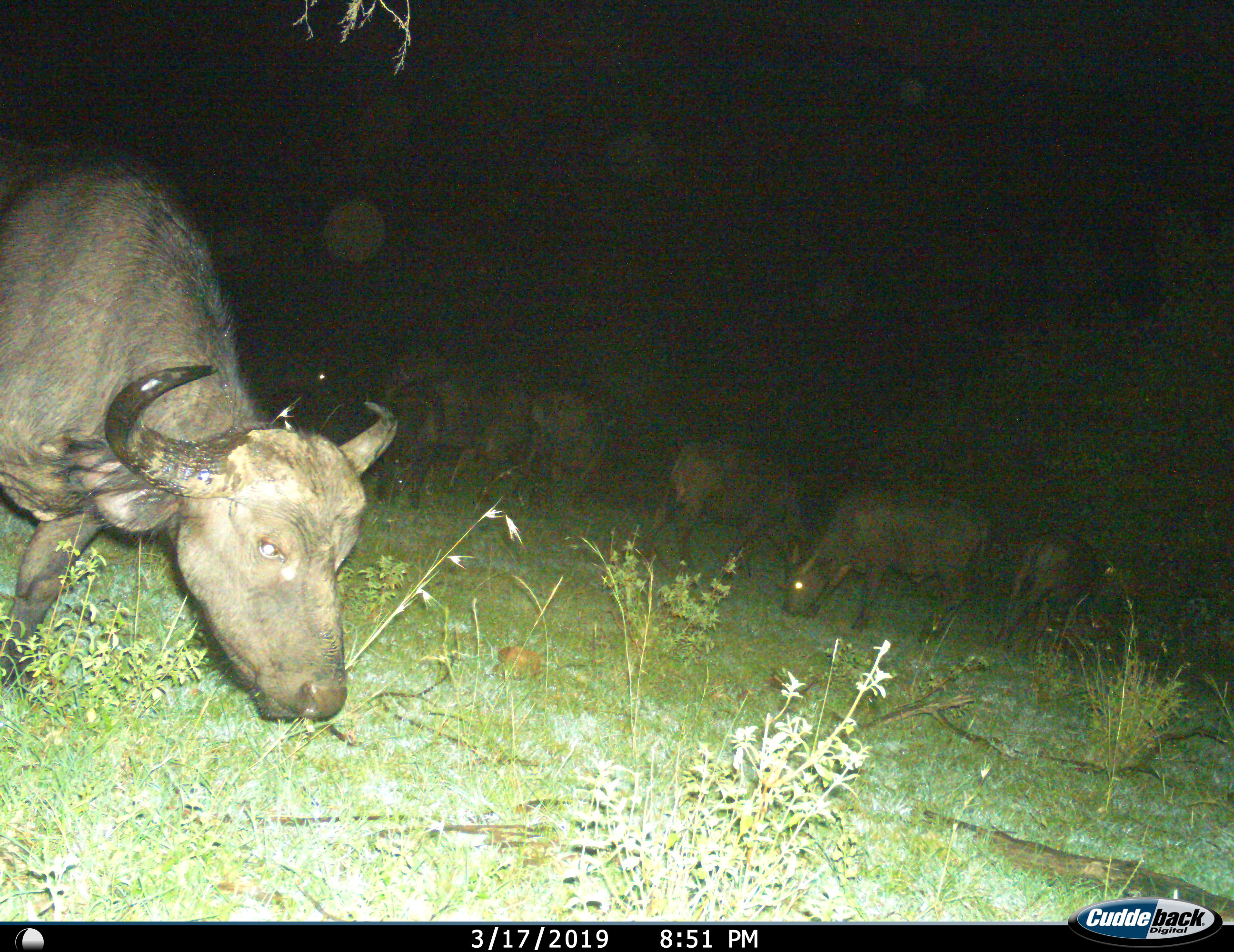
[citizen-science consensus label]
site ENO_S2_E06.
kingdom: Animalia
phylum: Chordata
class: Mammalia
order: Artiodactyla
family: Bovidae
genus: Syncerus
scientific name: Syncerus caffer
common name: african buffalo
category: buffalo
Buffalo (african buffalo) (Syncerus caffer), count 7. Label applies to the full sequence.